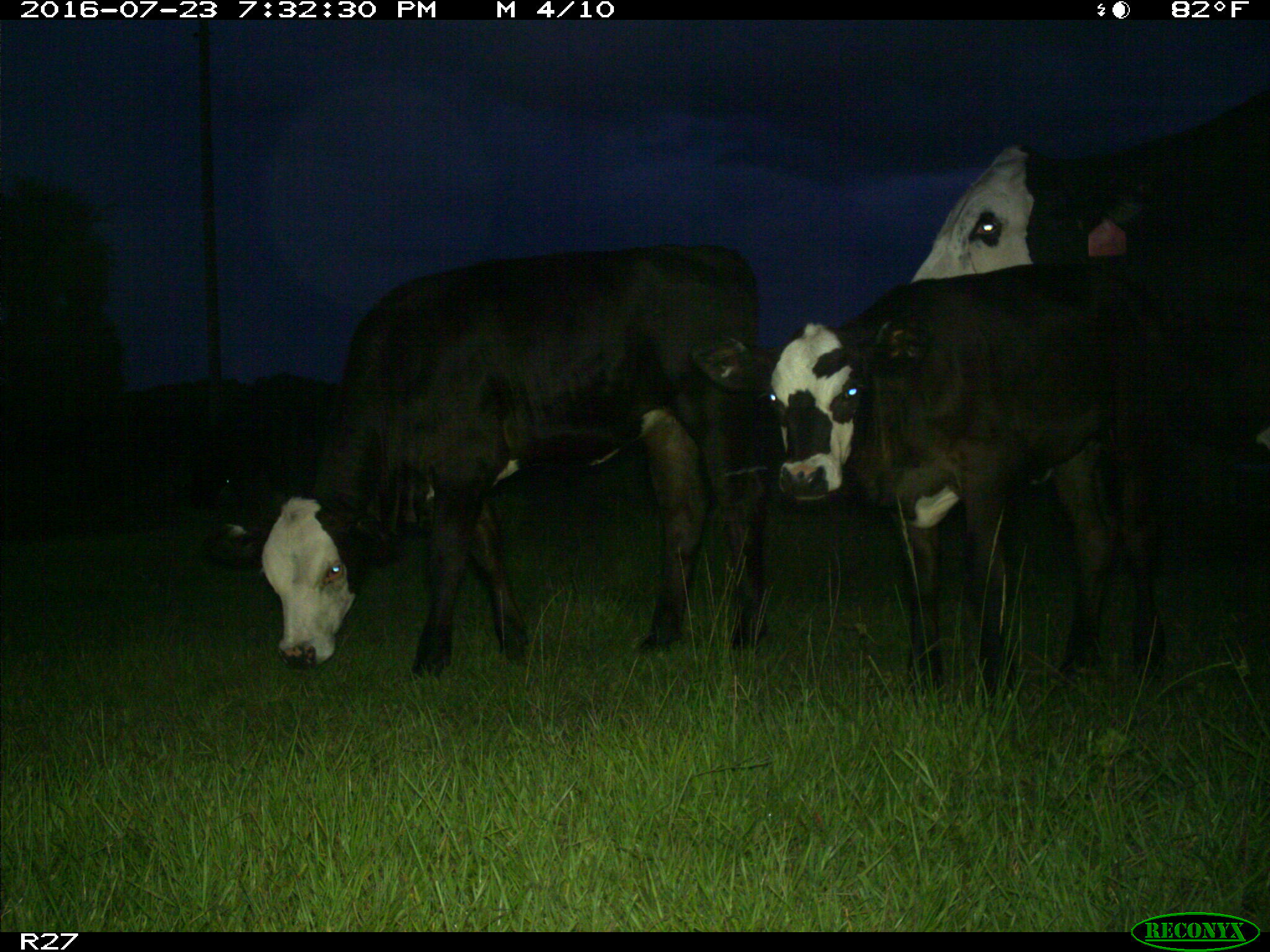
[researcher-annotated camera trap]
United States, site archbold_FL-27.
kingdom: Animalia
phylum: Chordata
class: Mammalia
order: Artiodactyla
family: Bovidae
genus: Bos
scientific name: Bos taurus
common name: domestic cow